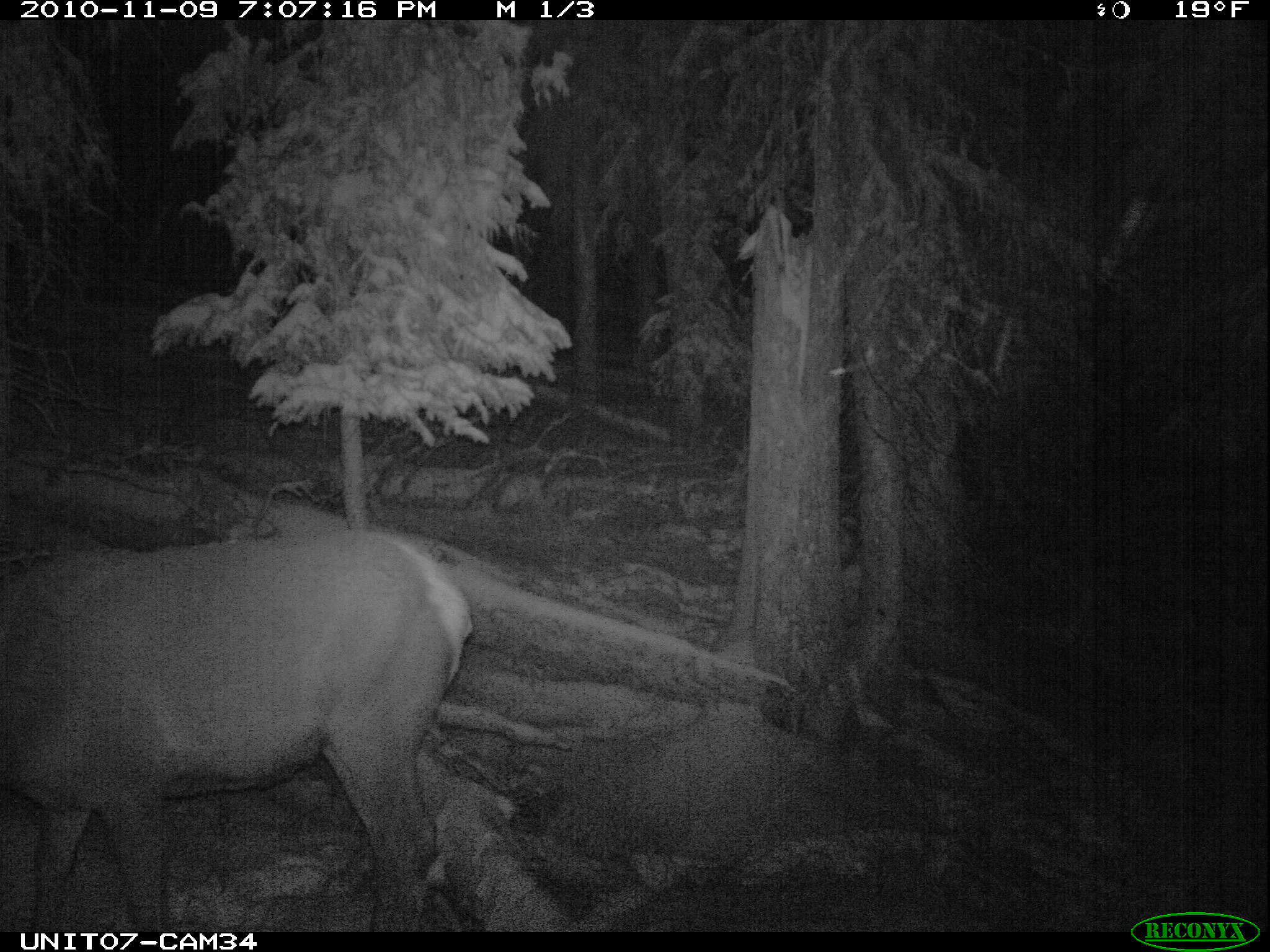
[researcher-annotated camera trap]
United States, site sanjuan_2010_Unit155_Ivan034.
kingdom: Animalia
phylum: Chordata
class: Mammalia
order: Artiodactyla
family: Cervidae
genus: Cervus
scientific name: Cervus elaphus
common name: red deer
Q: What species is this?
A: Cervus elaphus (red deer).